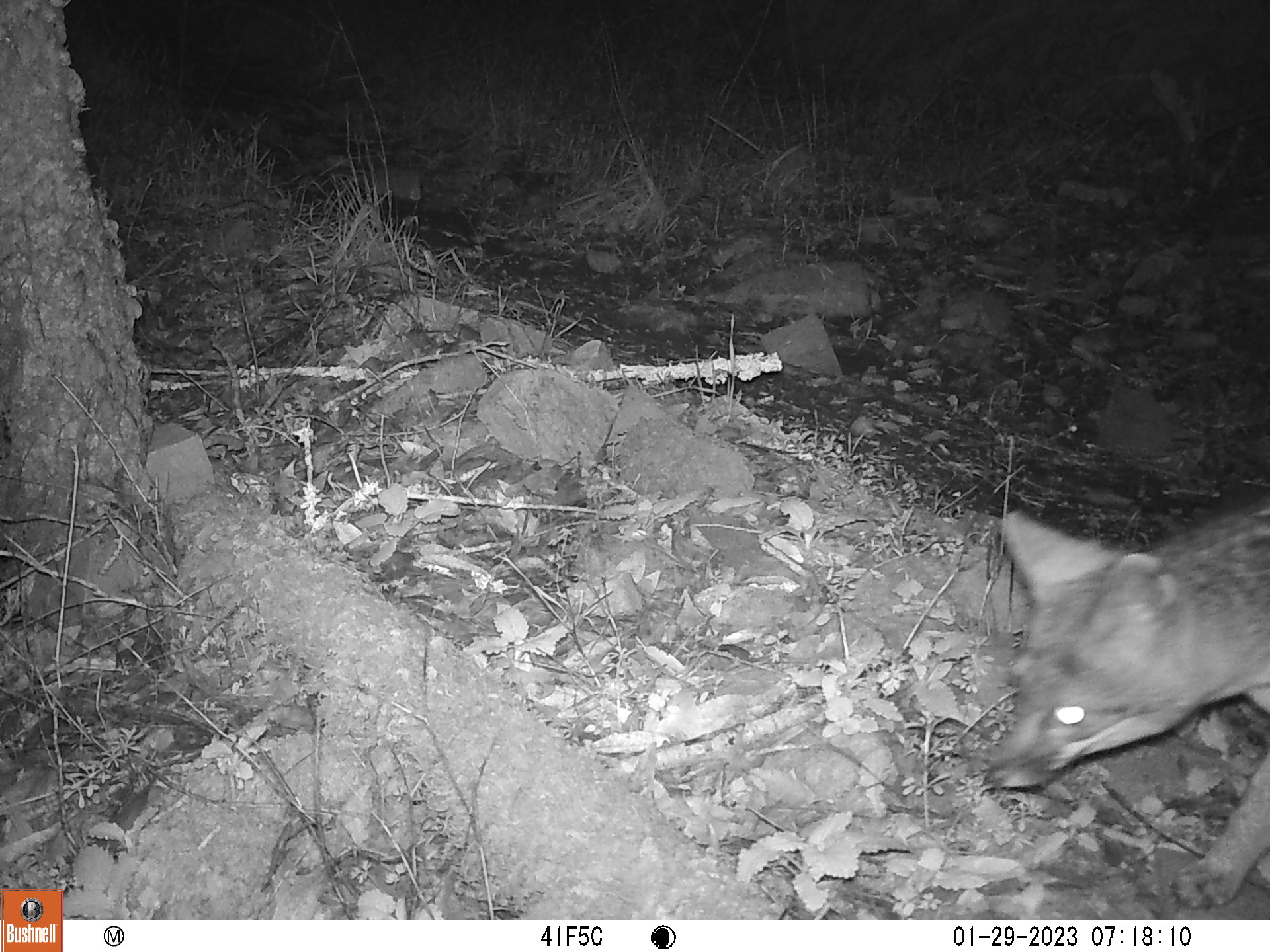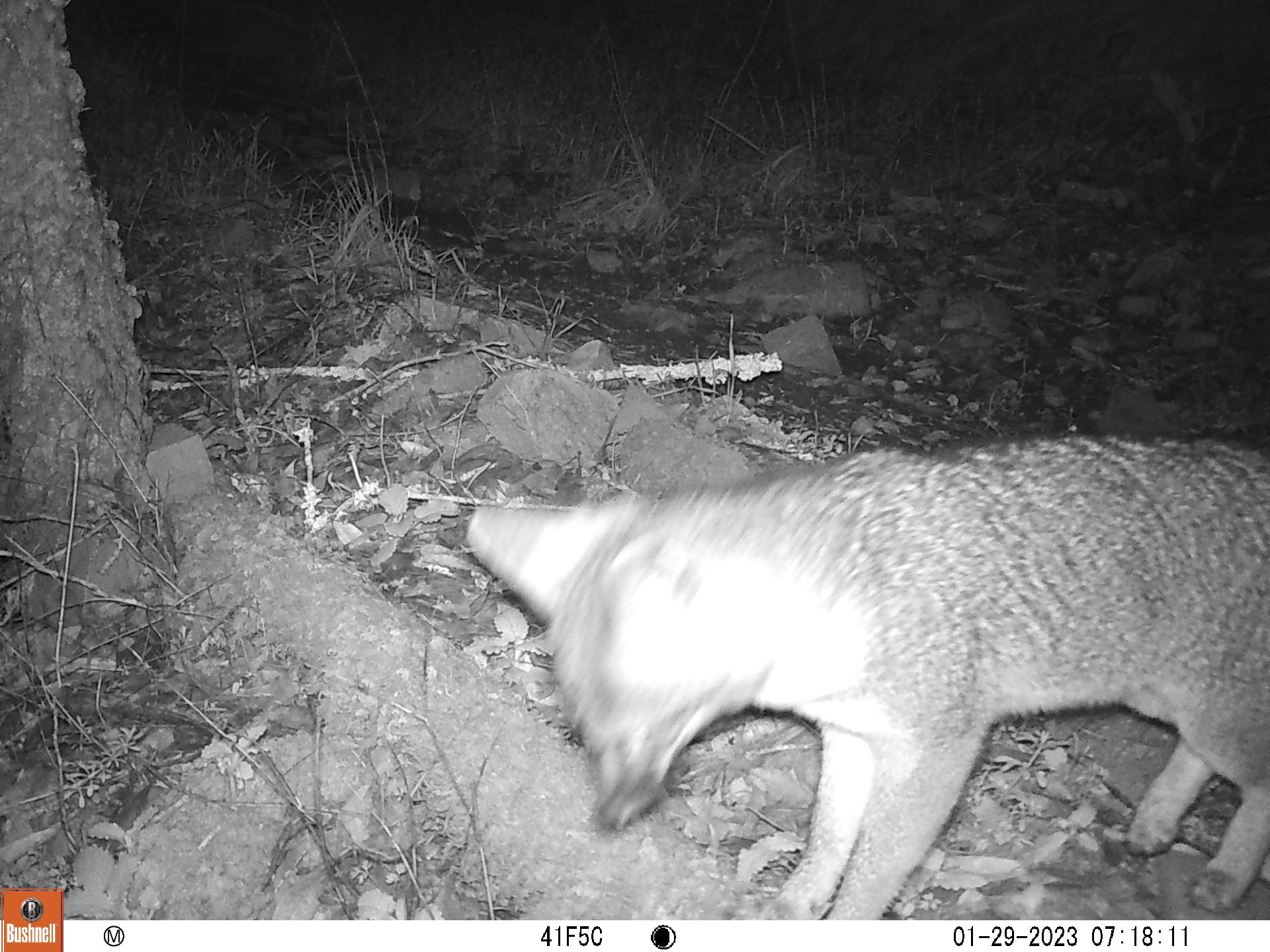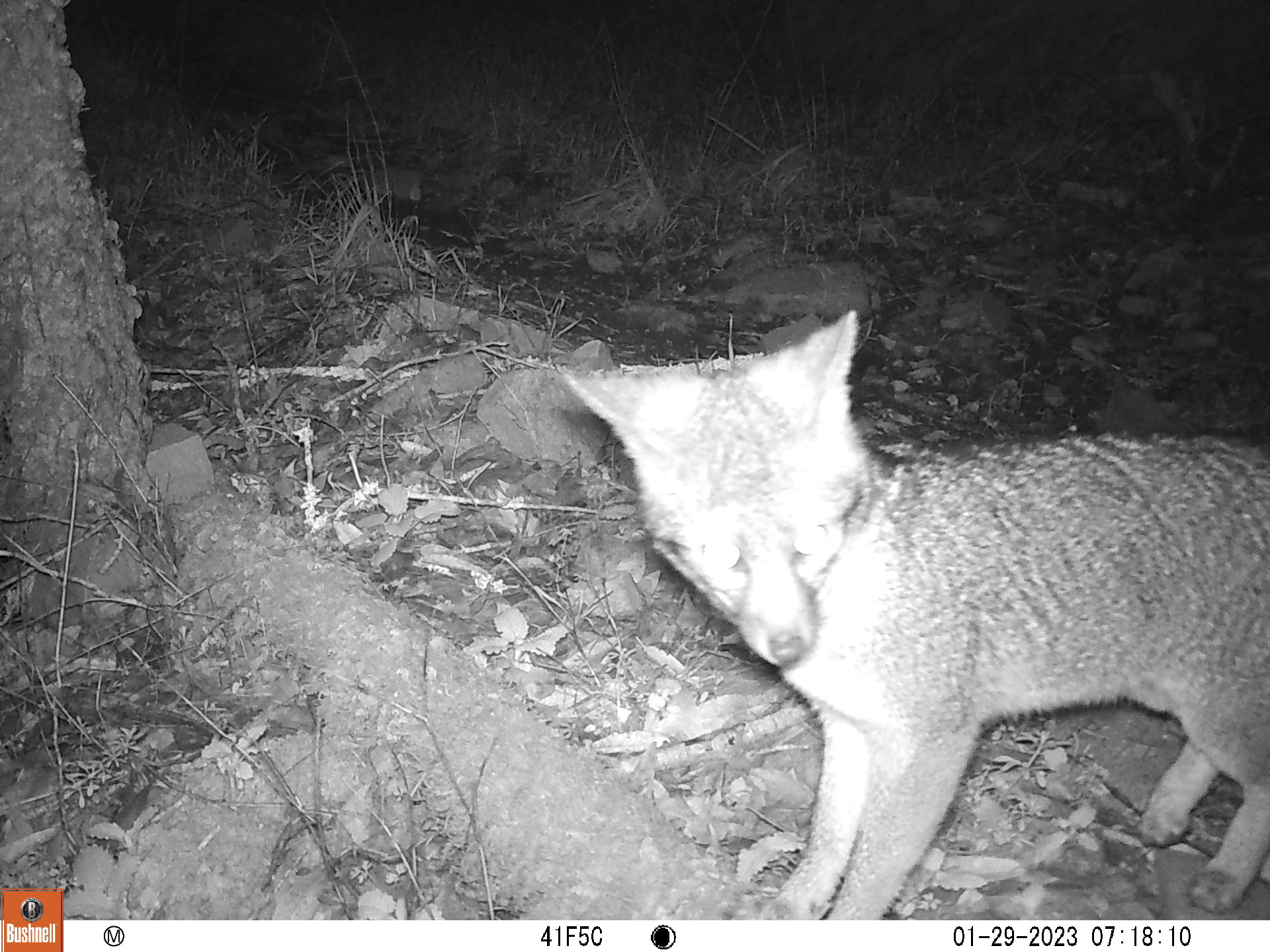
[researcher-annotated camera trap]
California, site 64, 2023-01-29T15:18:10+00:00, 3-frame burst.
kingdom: Animalia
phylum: Chordata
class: Mammalia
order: Carnivora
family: Canidae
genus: Urocyon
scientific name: Urocyon cinereoargenteus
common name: gray fox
Gray fox (Urocyon cinereoargenteus).